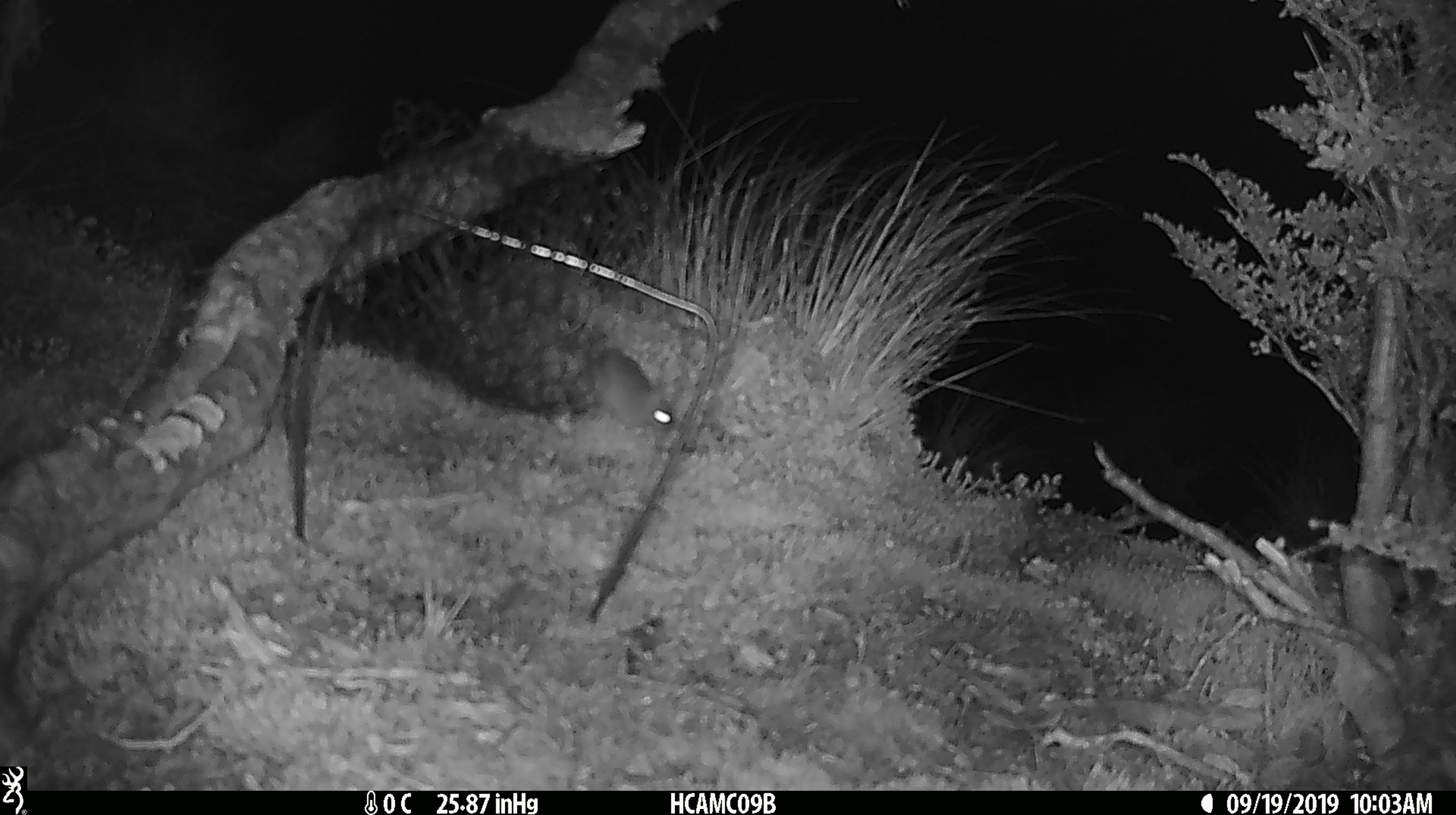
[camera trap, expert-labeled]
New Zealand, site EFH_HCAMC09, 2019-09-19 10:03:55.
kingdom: Animalia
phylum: Chordata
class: Mammalia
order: Rodentia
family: Muridae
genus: Mus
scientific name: Mus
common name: mouse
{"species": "mouse (Mus)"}